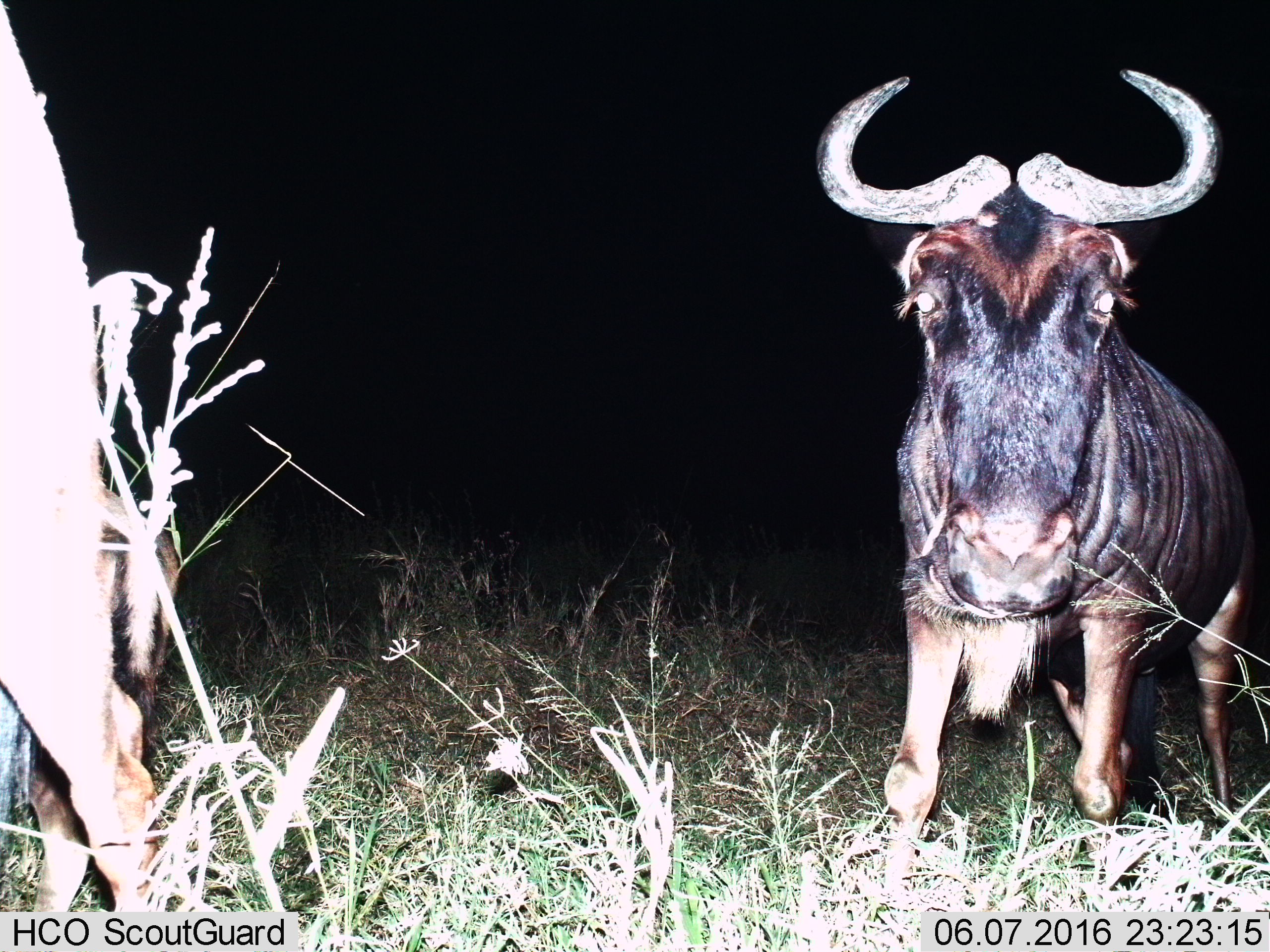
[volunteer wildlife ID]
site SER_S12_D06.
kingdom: Animalia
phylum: Chordata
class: Mammalia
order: Artiodactyla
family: Bovidae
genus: Connochaetes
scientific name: Connochaetes taurinus taurinus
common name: blue wildebeest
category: wildebeestblue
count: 2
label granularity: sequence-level